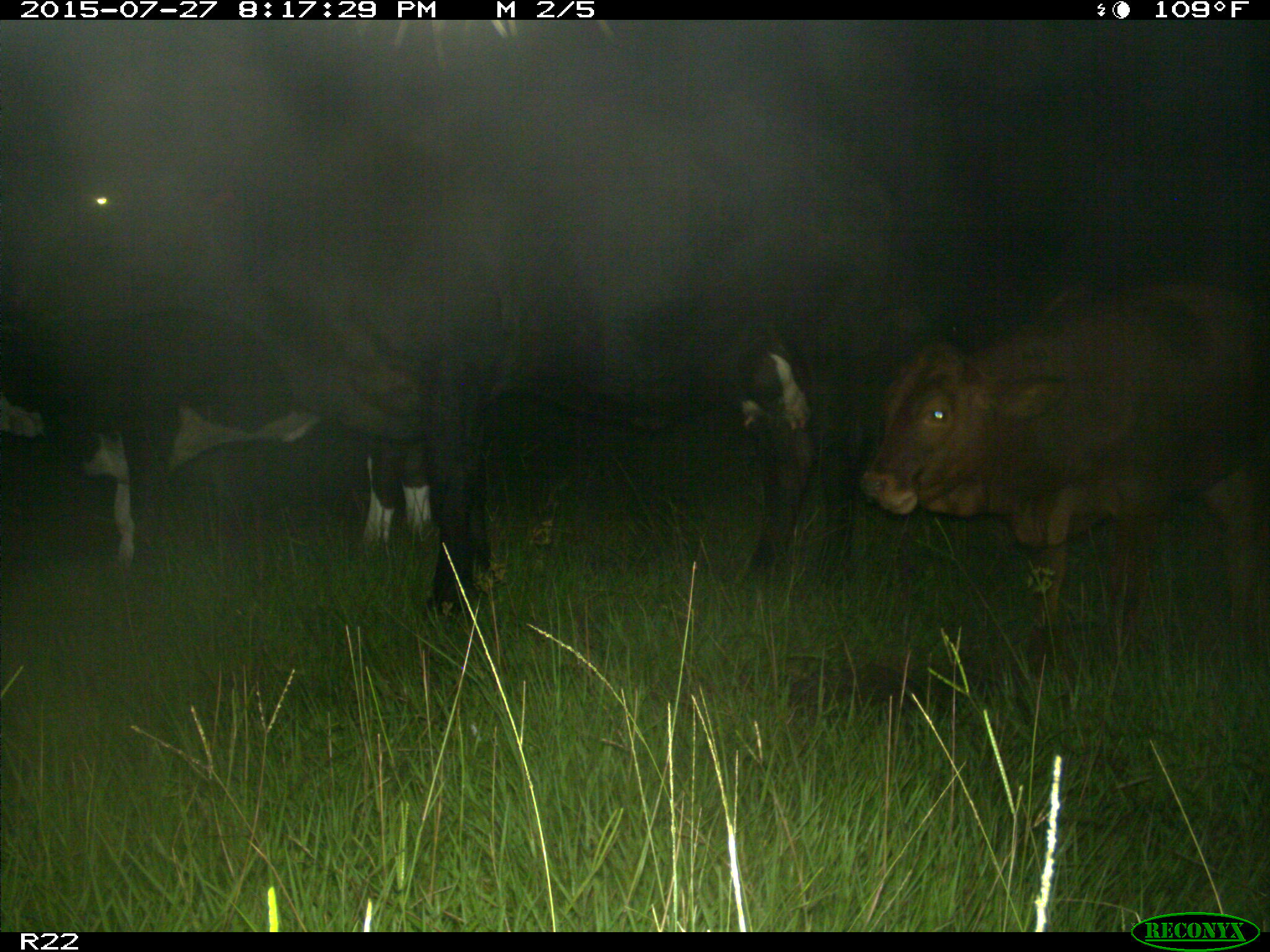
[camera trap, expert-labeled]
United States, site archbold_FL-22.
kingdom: Animalia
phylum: Chordata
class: Mammalia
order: Artiodactyla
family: Bovidae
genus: Bos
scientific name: Bos taurus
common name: domestic cow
Bos taurus (domestic cow).